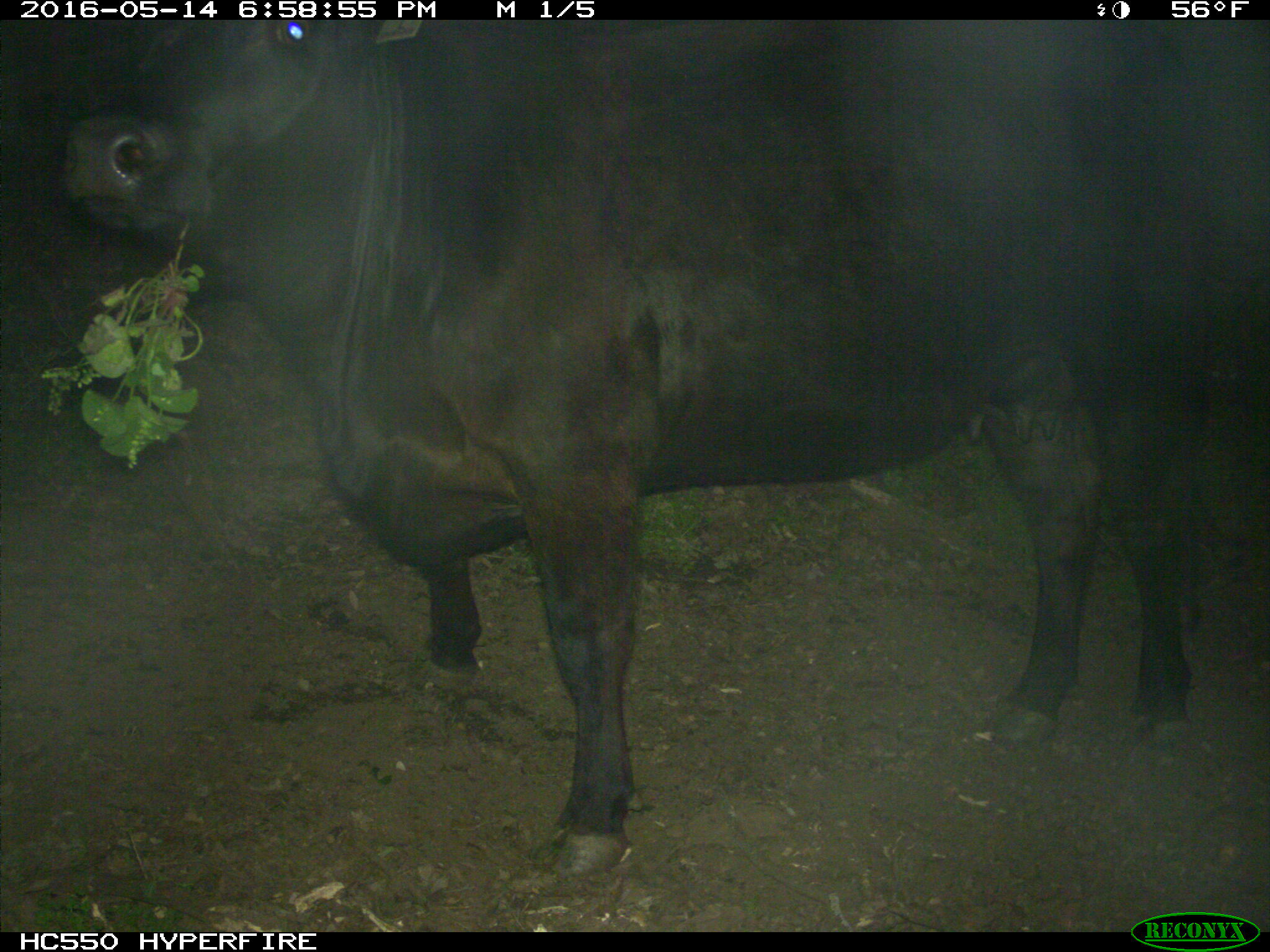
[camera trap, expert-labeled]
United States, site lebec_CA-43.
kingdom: Animalia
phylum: Chordata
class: Mammalia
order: Artiodactyla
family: Bovidae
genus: Bos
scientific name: Bos taurus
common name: domestic cow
Bos taurus (domestic cow).